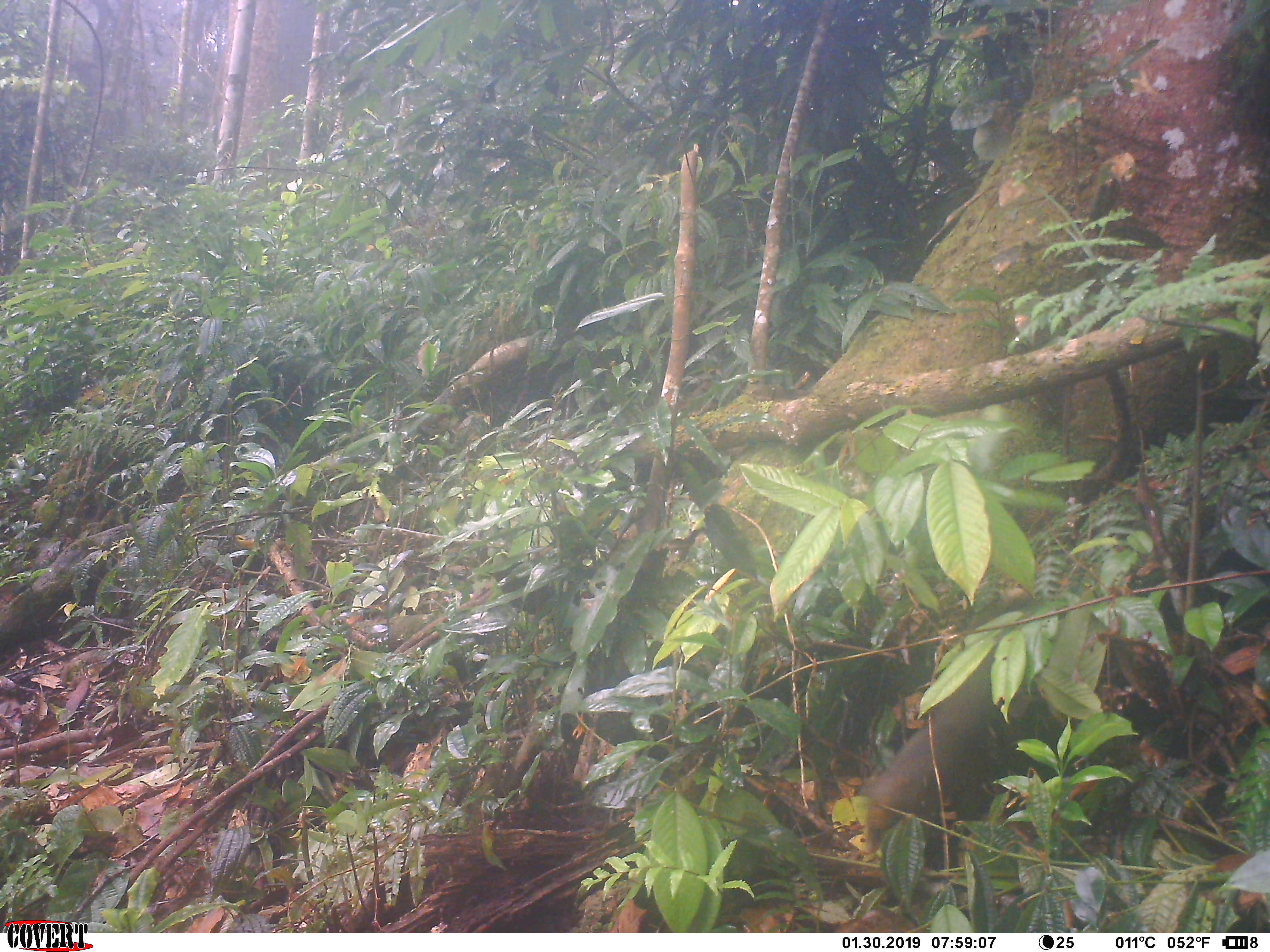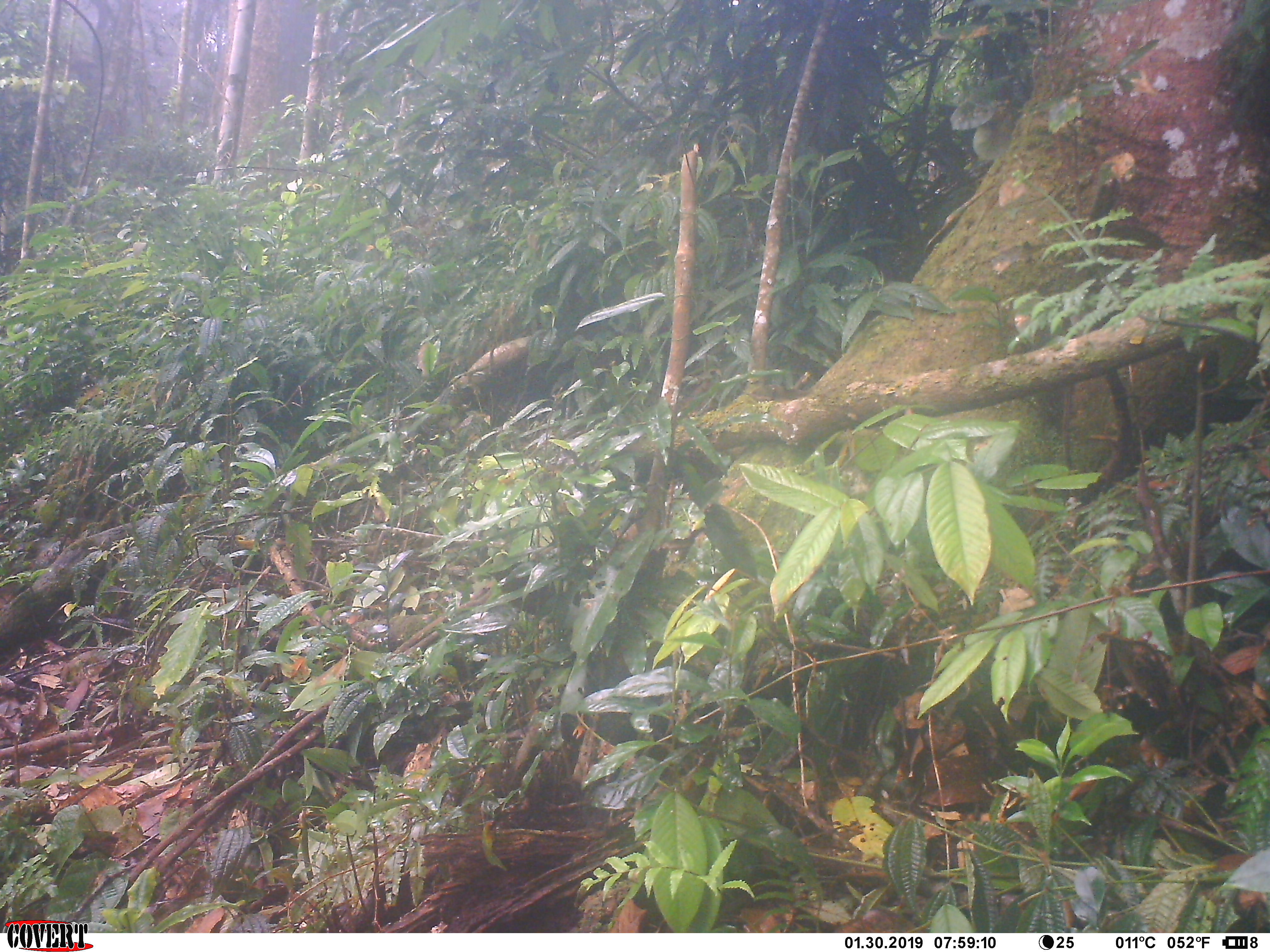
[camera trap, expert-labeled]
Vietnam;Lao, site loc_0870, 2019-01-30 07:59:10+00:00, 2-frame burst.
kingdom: Animalia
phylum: Chordata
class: Mammalia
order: Rodentia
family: Sciuridae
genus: Sciurus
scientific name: Sciurus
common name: squirrel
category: unidentified squirrel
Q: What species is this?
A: Unidentified squirrel (squirrel) (Sciurus).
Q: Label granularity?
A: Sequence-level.